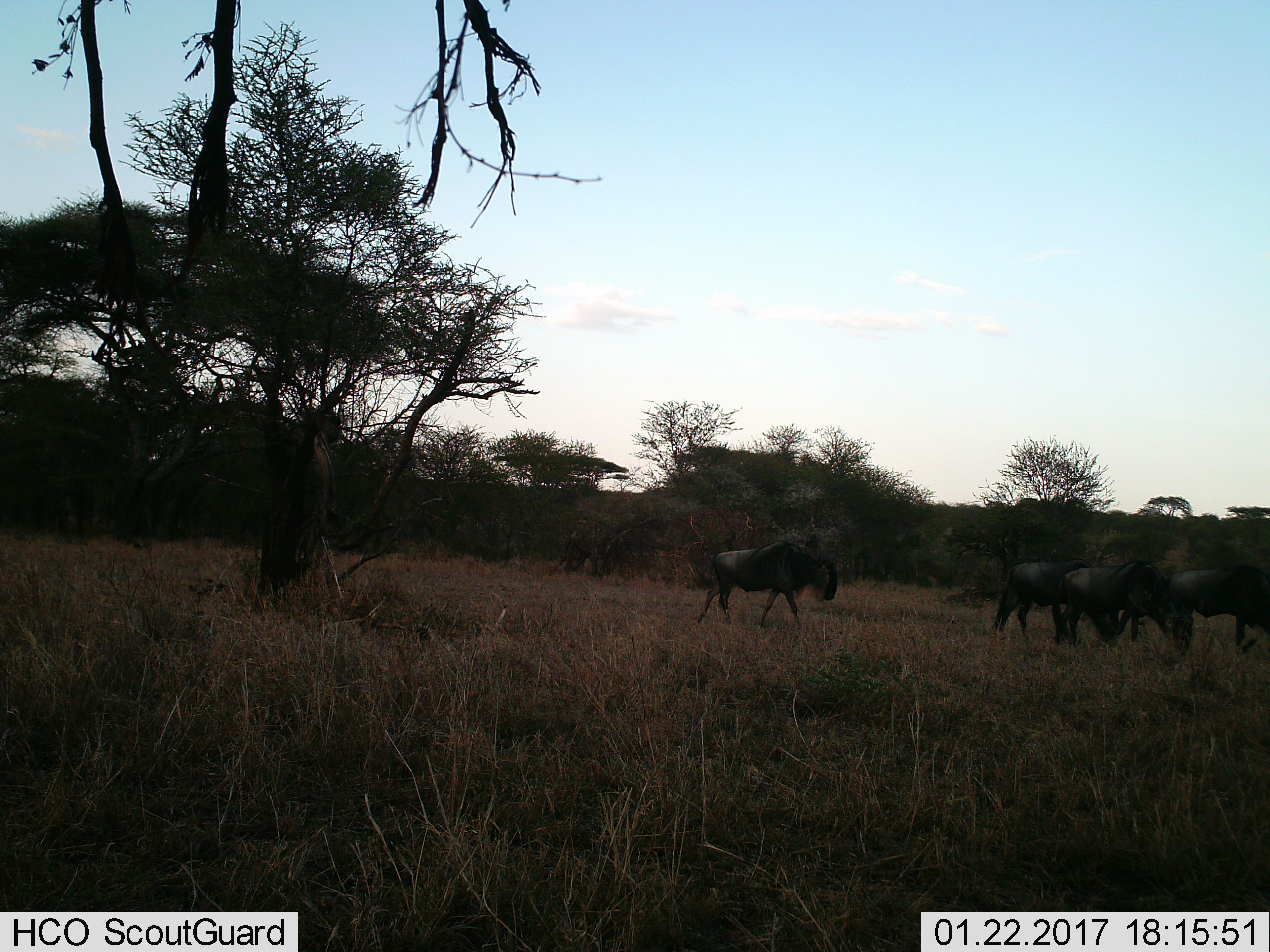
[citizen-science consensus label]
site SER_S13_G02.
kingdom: Animalia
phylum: Chordata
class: Mammalia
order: Artiodactyla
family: Bovidae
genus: Connochaetes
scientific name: Connochaetes taurinus taurinus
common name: blue wildebeest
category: wildebeestblue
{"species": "wildebeestblue (blue wildebeest) (Connochaetes taurinus taurinus)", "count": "4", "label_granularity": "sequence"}